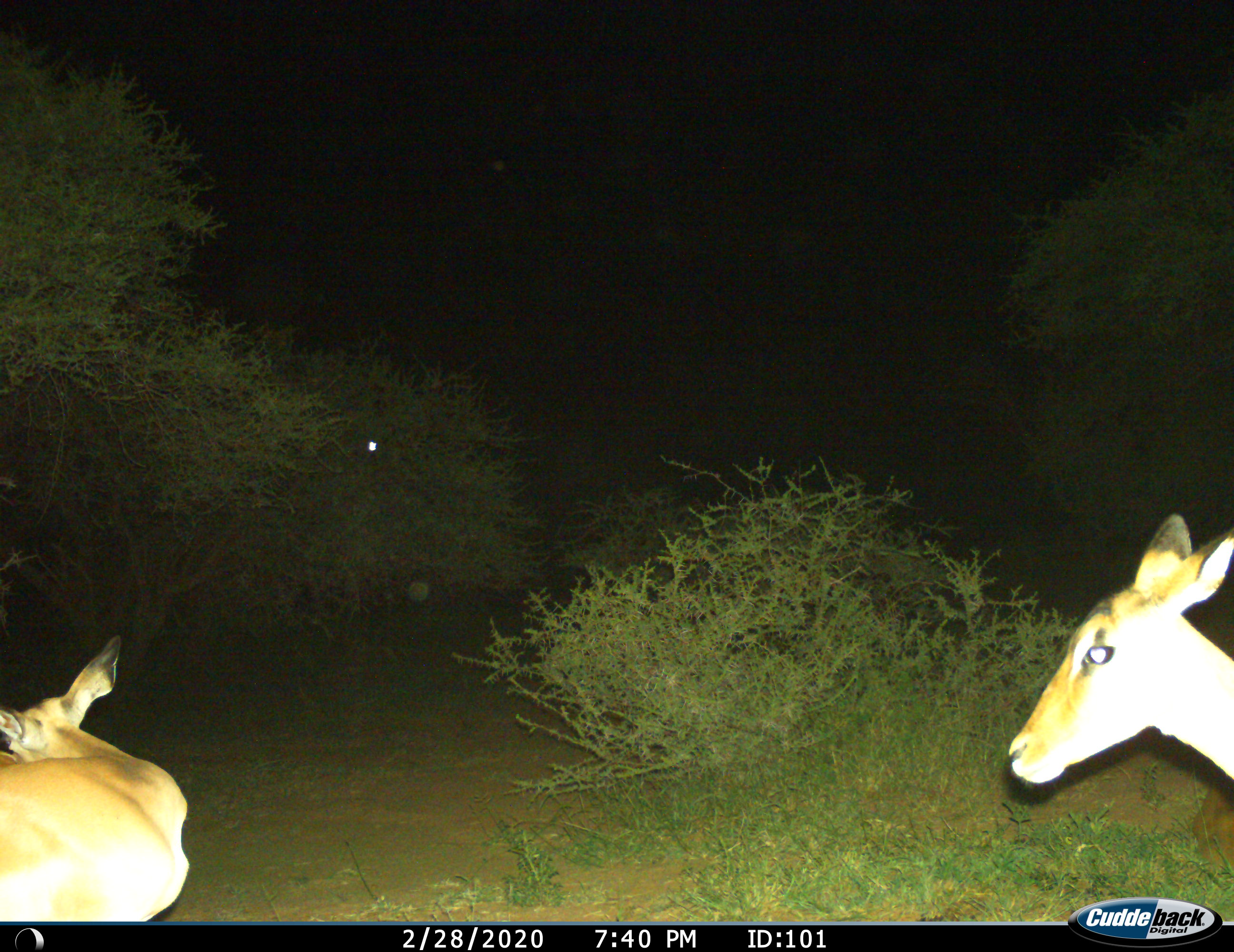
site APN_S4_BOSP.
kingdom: Animalia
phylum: Chordata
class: Mammalia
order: Artiodactyla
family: Bovidae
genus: Aepyceros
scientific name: Aepyceros melampus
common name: impala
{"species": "impala (Aepyceros melampus)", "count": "2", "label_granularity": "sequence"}